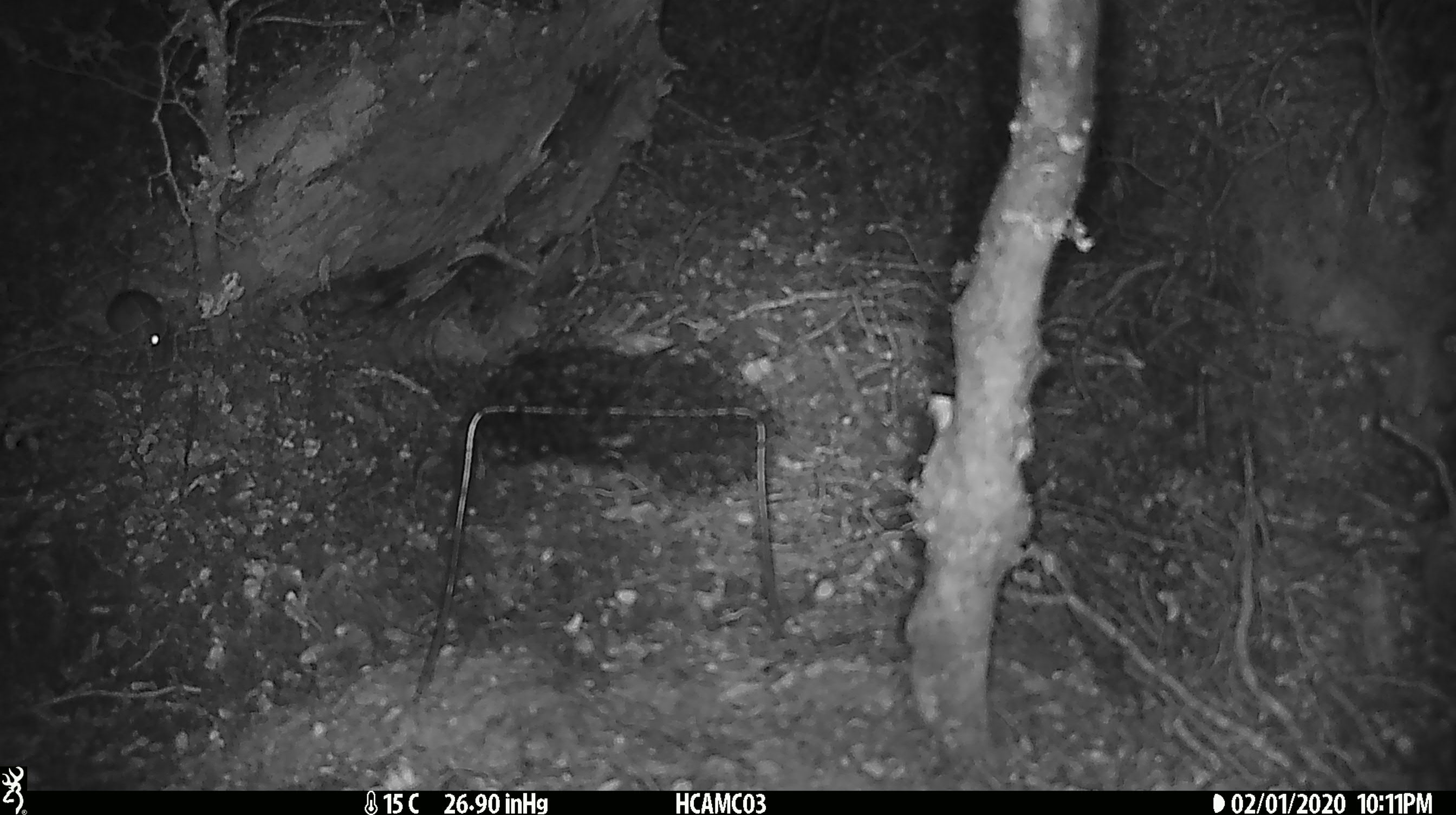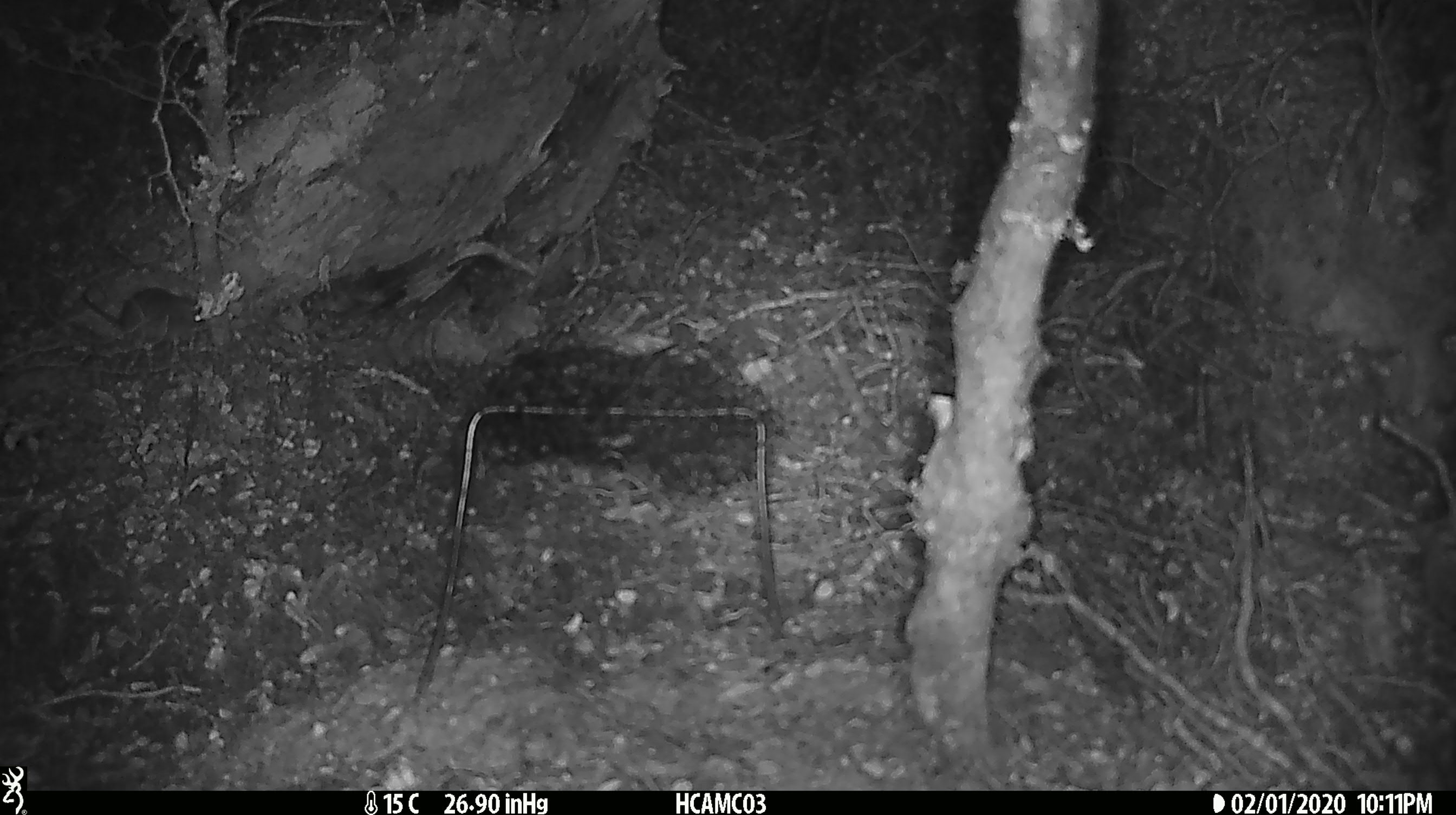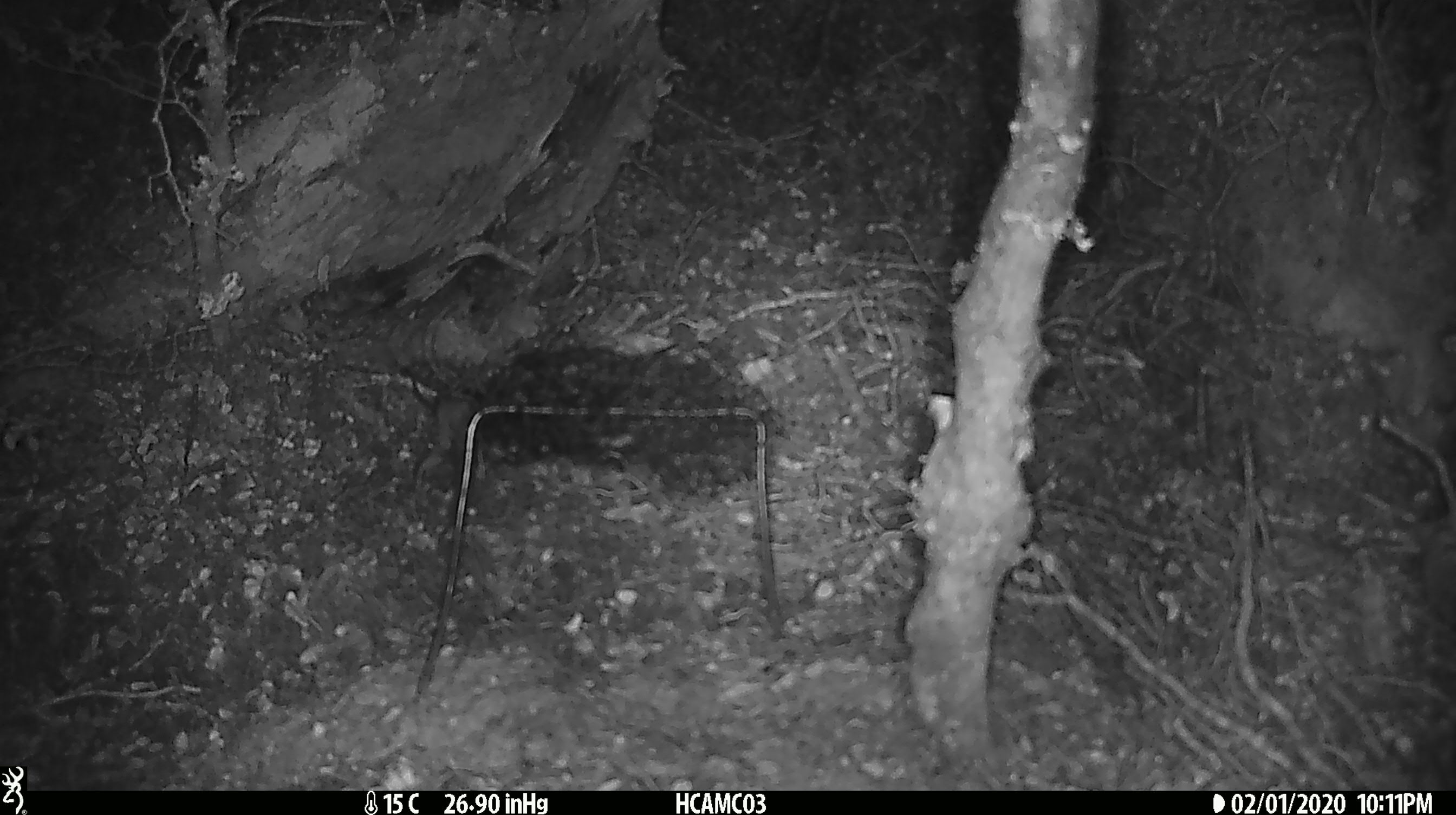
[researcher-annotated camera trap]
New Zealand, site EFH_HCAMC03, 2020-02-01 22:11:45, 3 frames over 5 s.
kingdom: Animalia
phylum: Chordata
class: Mammalia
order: Rodentia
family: Muridae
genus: Mus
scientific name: Mus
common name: mouse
Mouse (Mus).